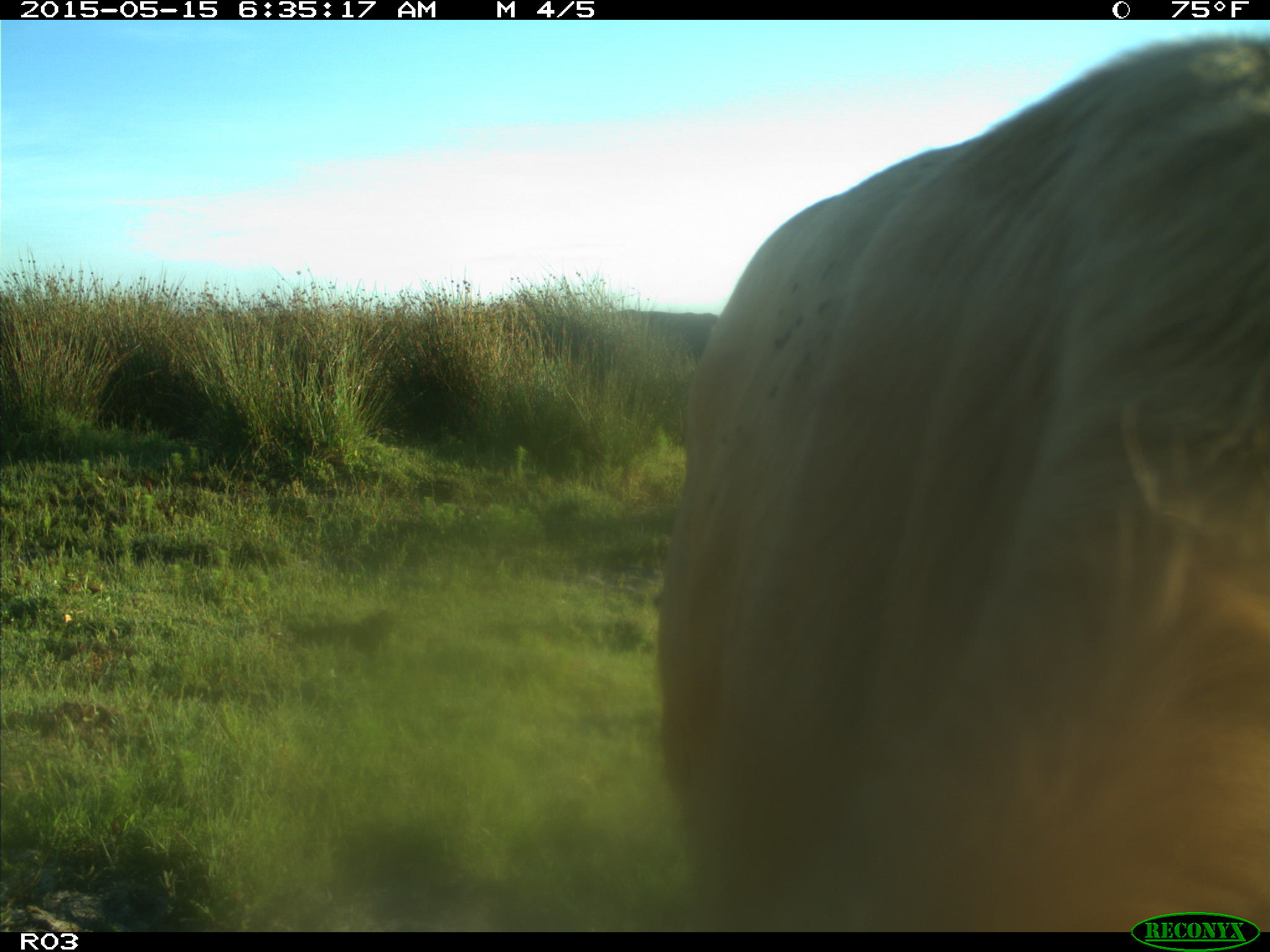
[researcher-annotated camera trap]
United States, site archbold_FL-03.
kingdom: Animalia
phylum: Chordata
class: Mammalia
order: Artiodactyla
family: Bovidae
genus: Bos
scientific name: Bos taurus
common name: domestic cow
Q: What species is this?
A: Bos taurus (domestic cow).